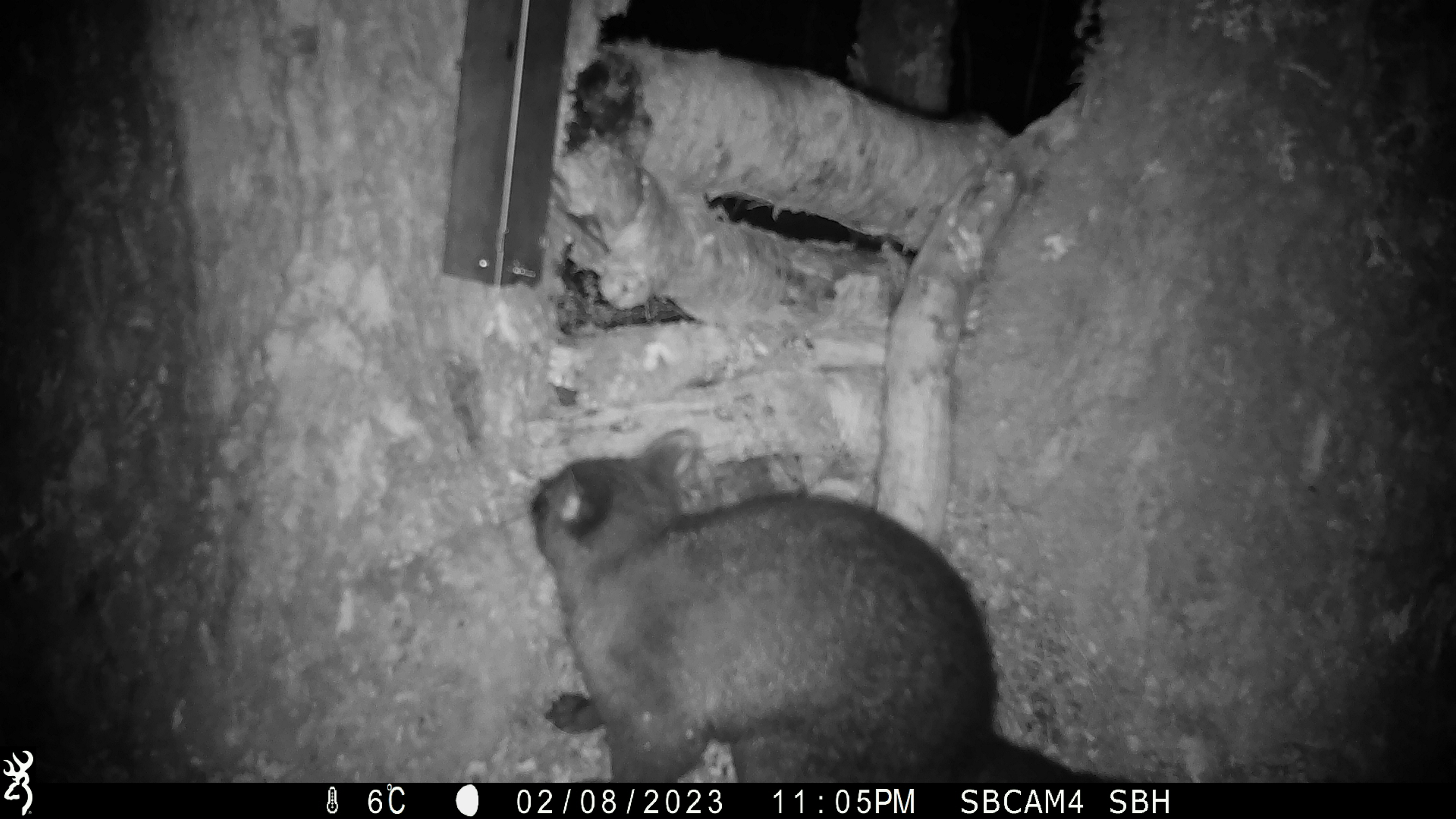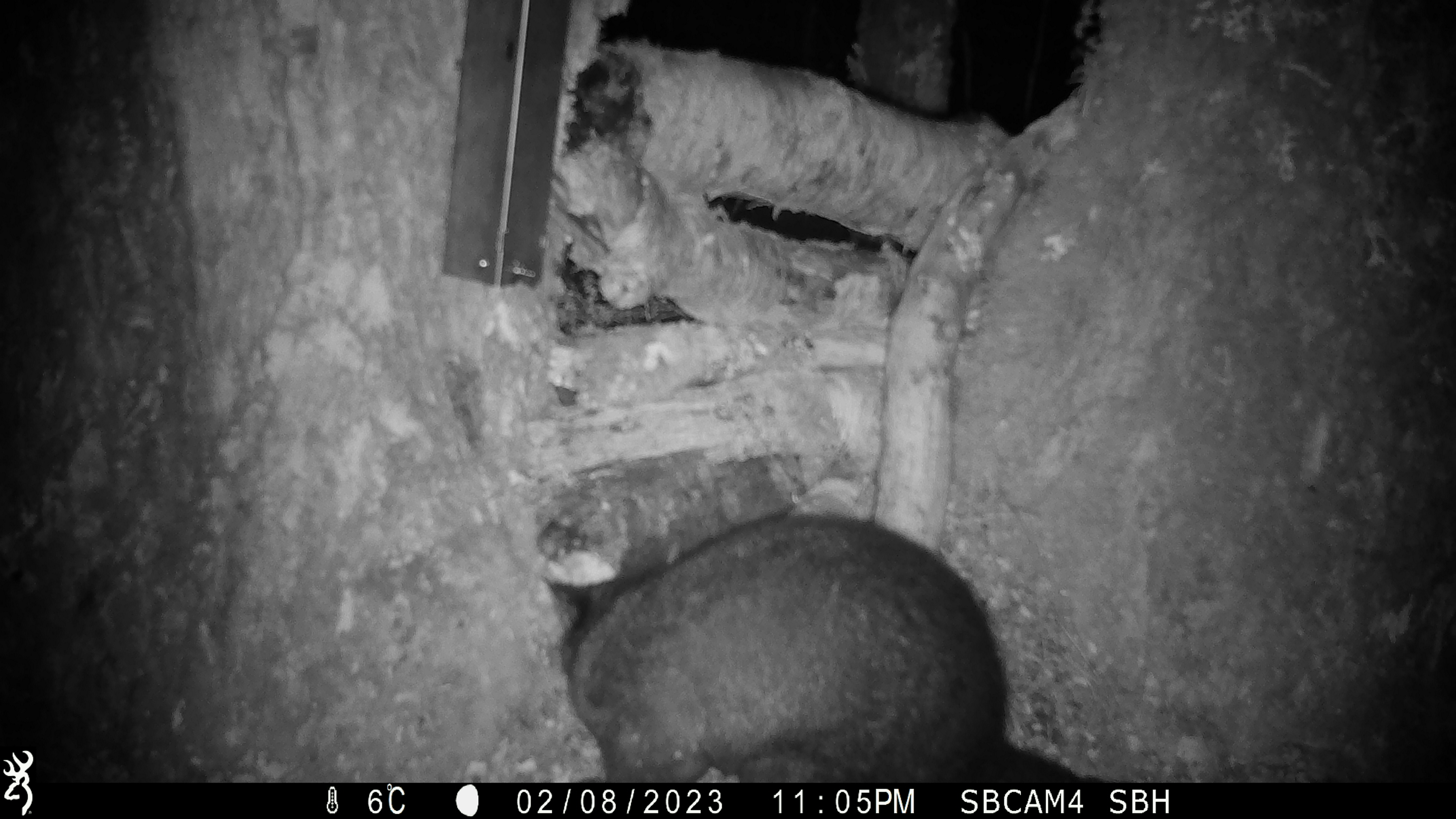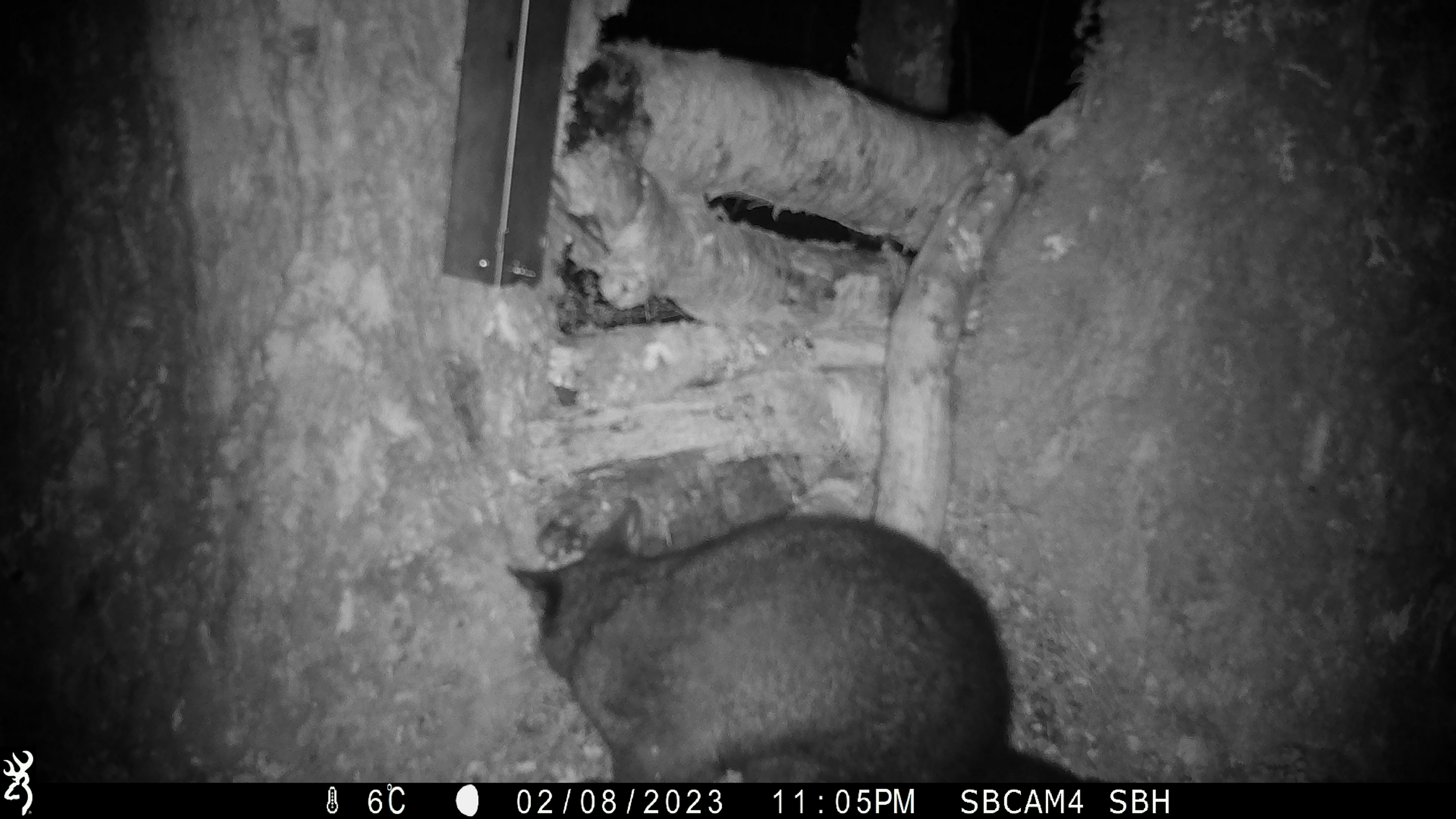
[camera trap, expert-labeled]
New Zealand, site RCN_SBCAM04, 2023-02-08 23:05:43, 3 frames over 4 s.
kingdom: Animalia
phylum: Chordata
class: Mammalia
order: Diprotodontia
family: Phalangeridae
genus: Trichosurus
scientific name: Trichosurus vulpecula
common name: common brushtail possum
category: possum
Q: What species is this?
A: Possum (common brushtail possum) (Trichosurus vulpecula).